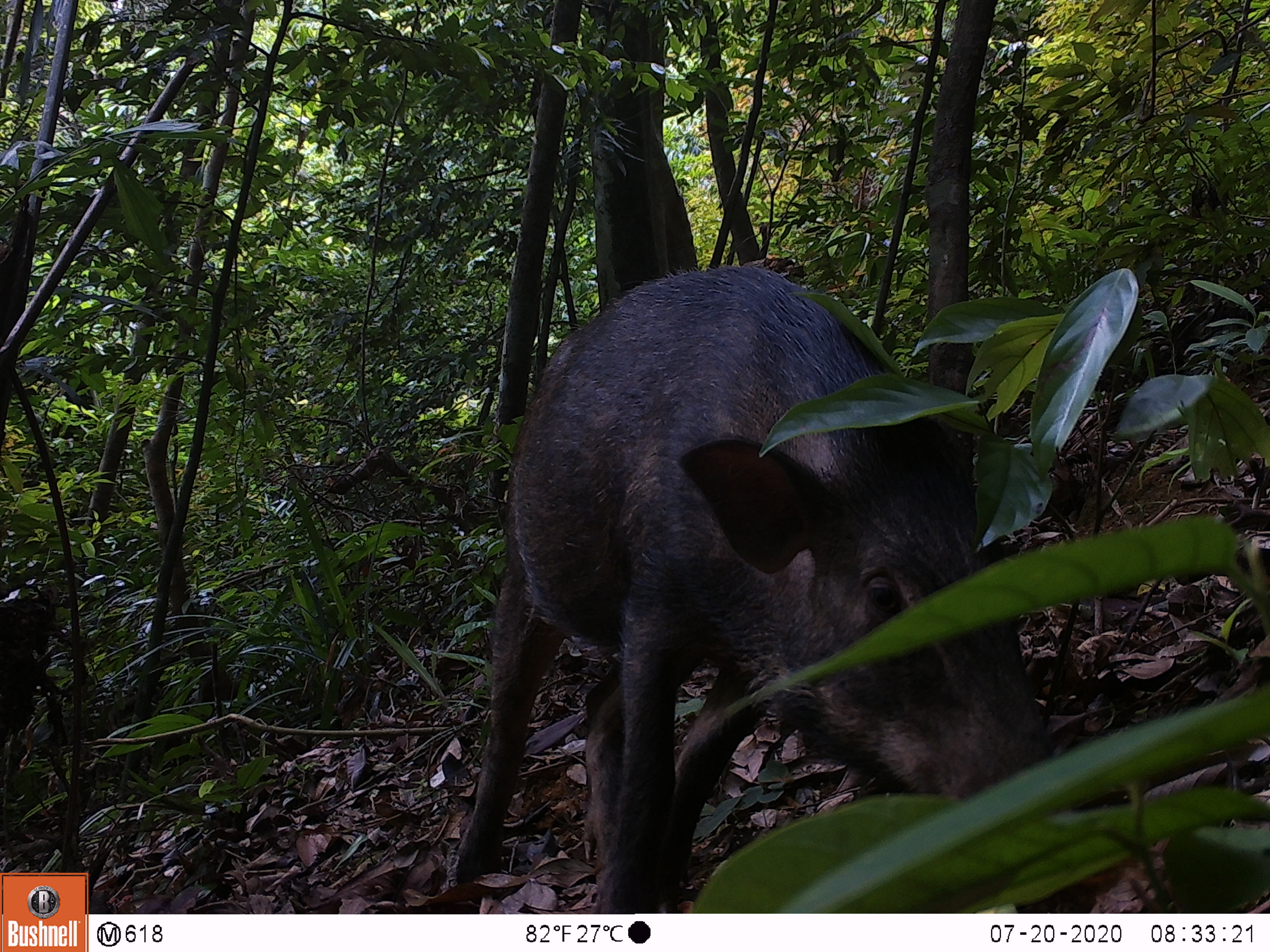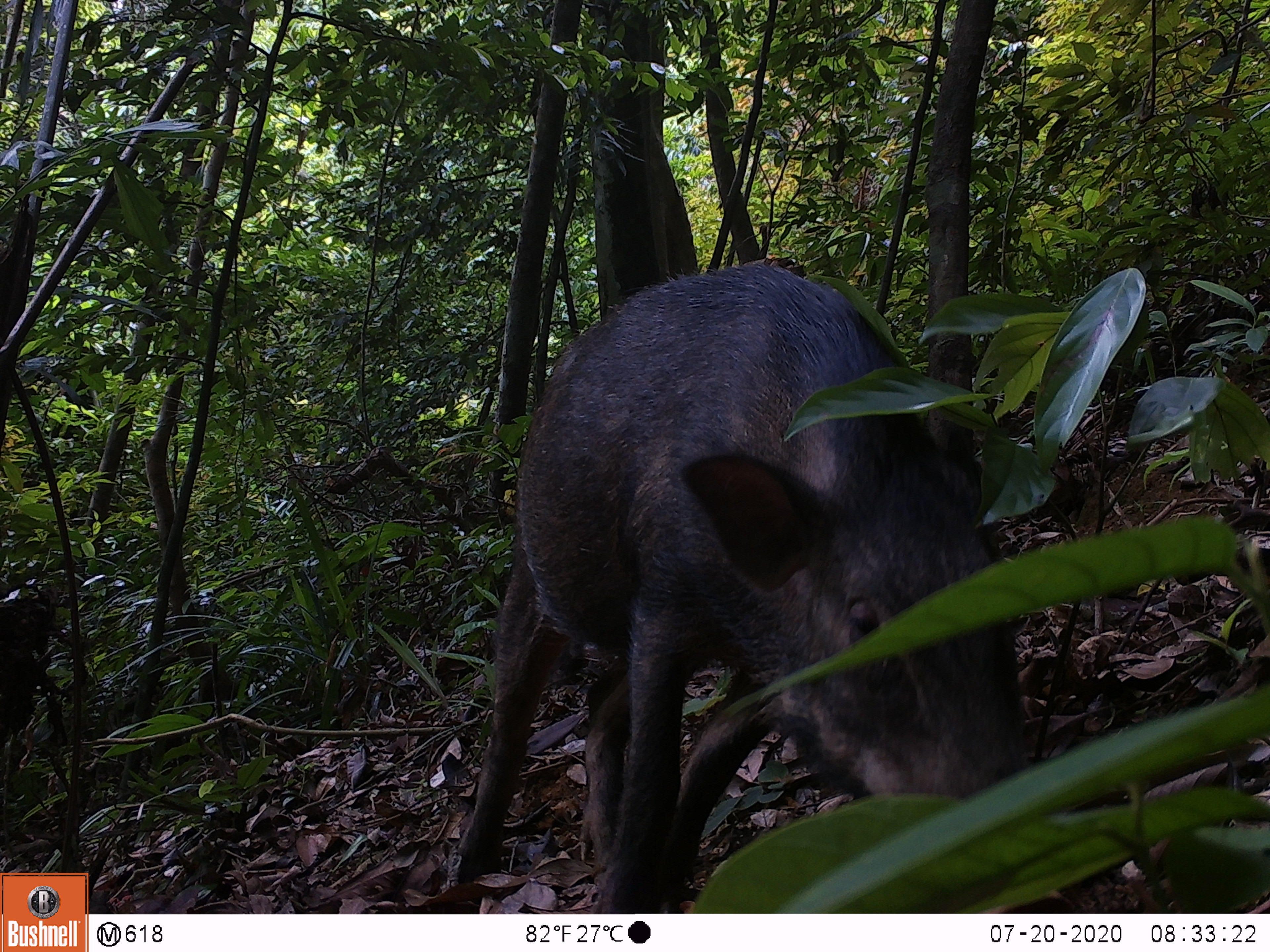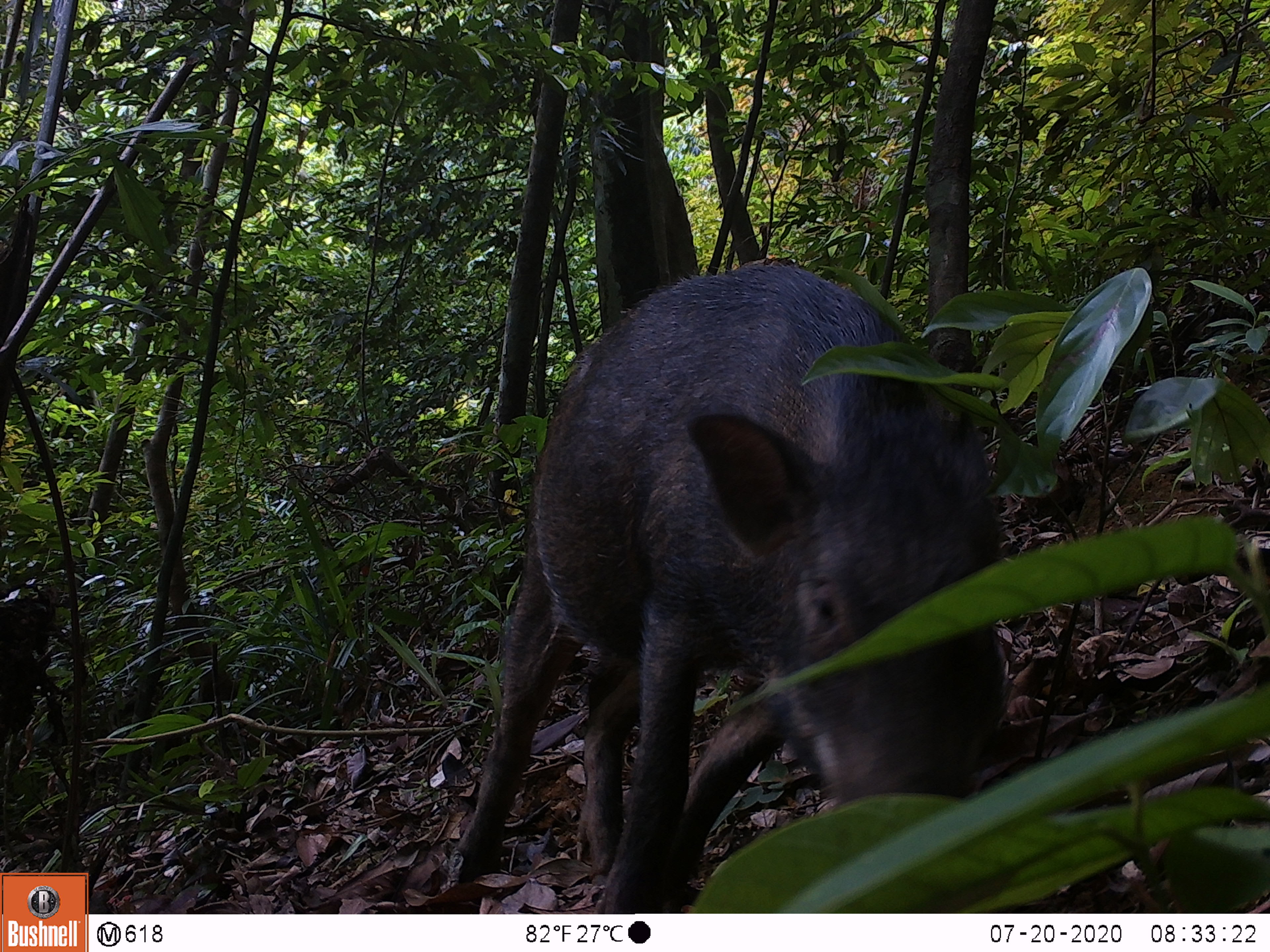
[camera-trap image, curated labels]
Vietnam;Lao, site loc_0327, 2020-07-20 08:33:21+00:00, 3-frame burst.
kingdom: Animalia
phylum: Chordata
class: Mammalia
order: Artiodactyla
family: Suidae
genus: Sus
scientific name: Sus scrofa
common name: eurasian wild pig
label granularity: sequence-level